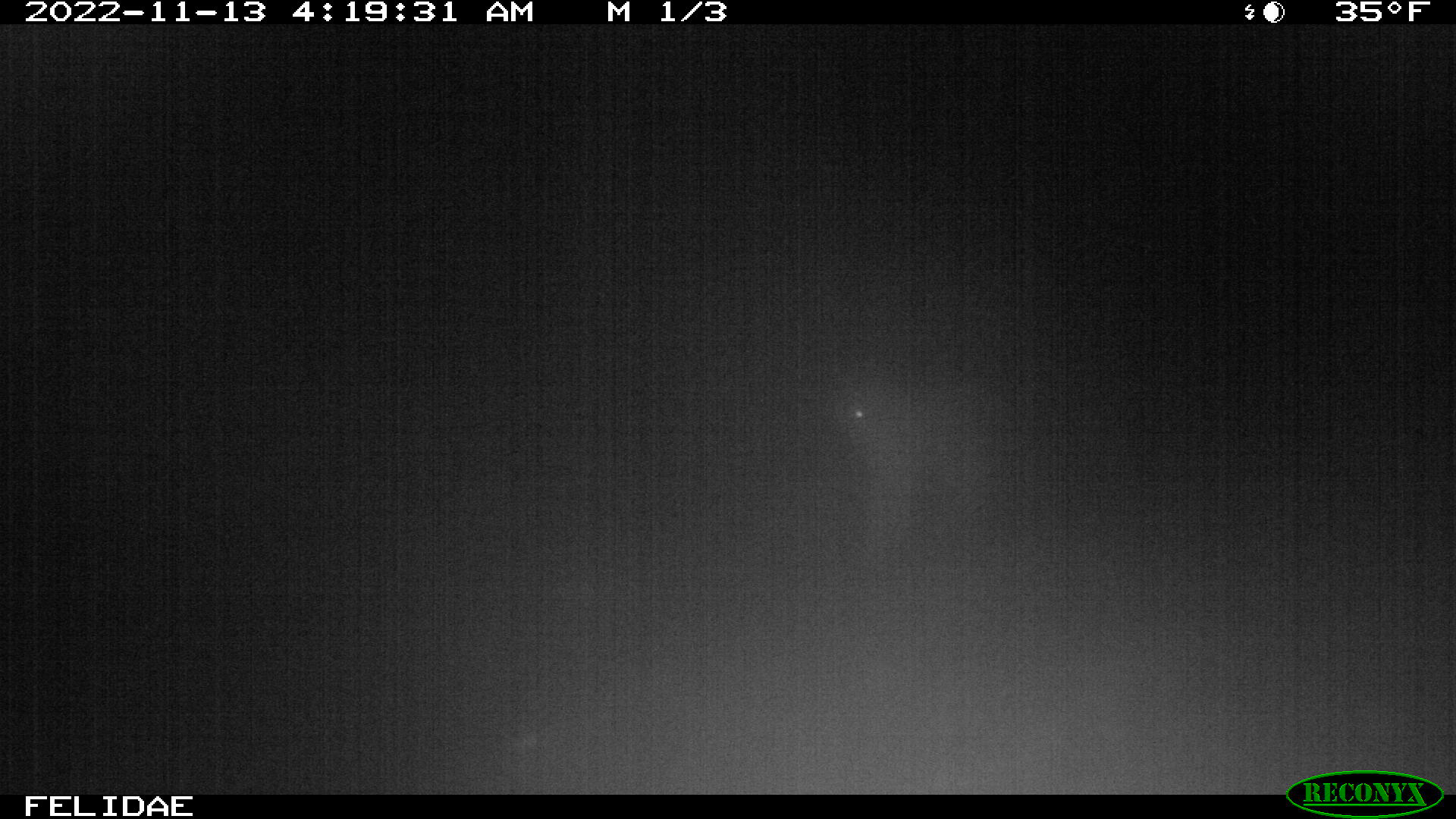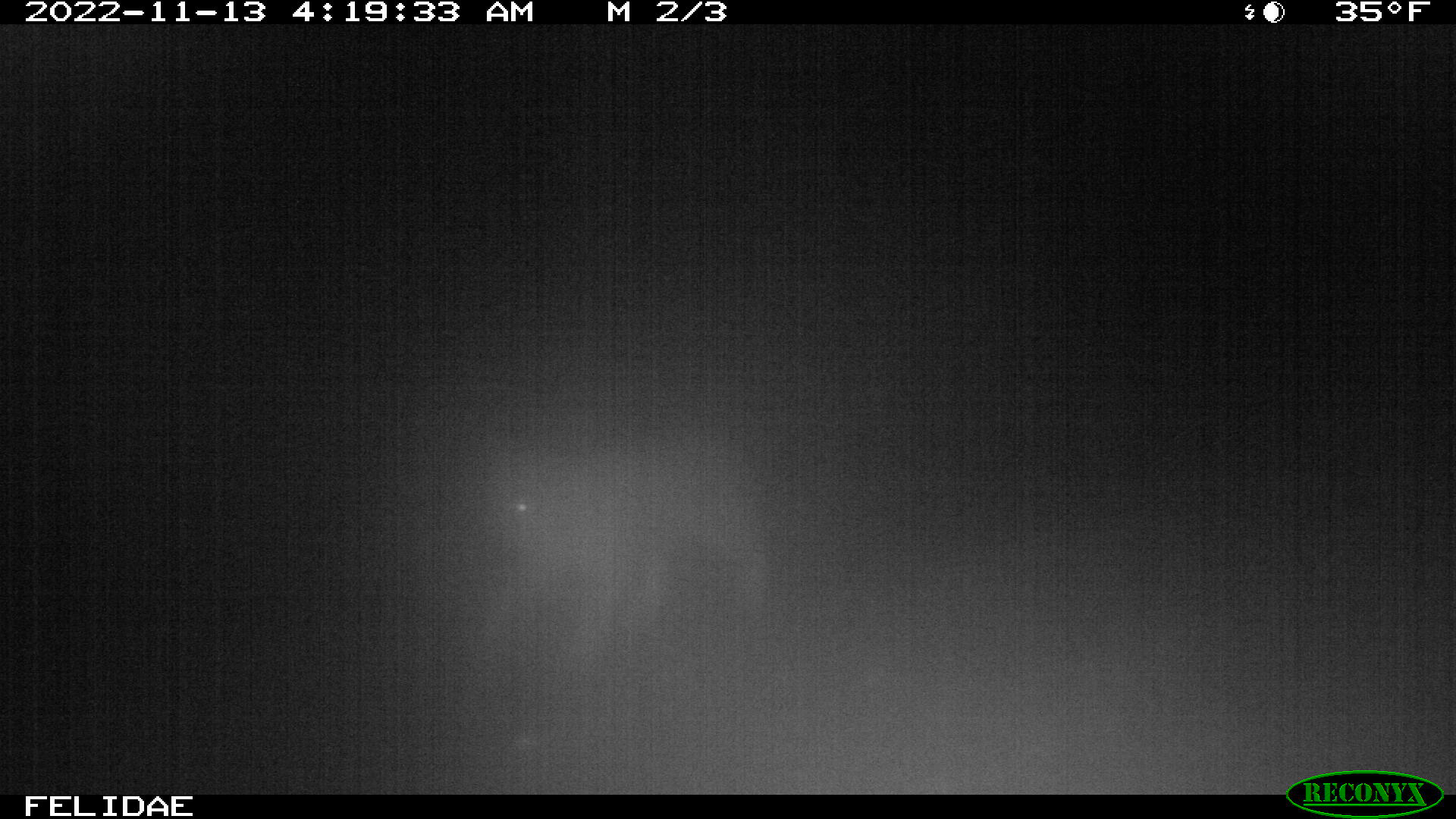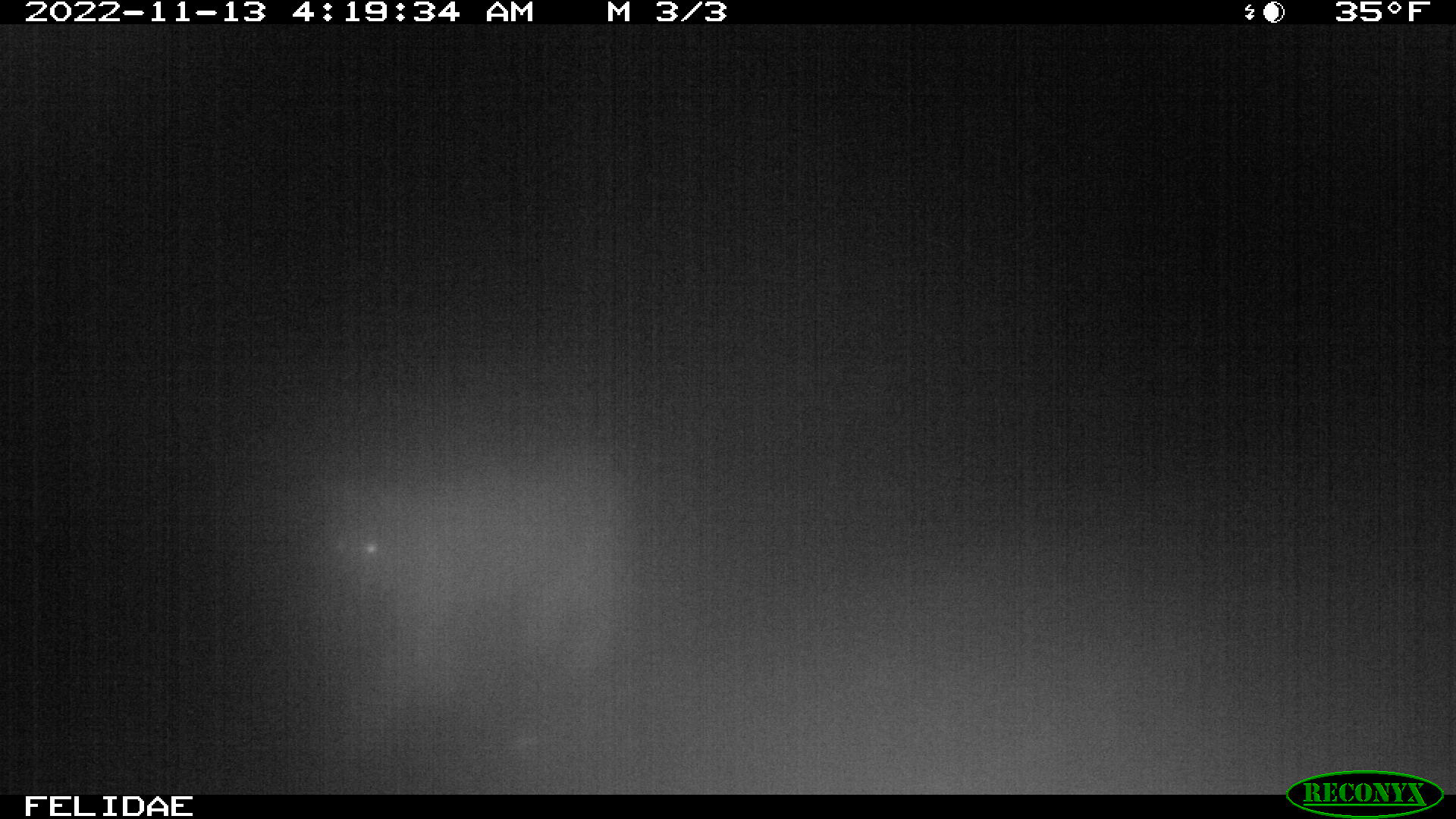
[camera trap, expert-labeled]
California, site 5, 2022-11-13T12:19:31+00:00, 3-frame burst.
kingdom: Animalia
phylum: Chordata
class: Mammalia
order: Carnivora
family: Felidae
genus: Lynx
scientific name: Lynx rufus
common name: bobcat